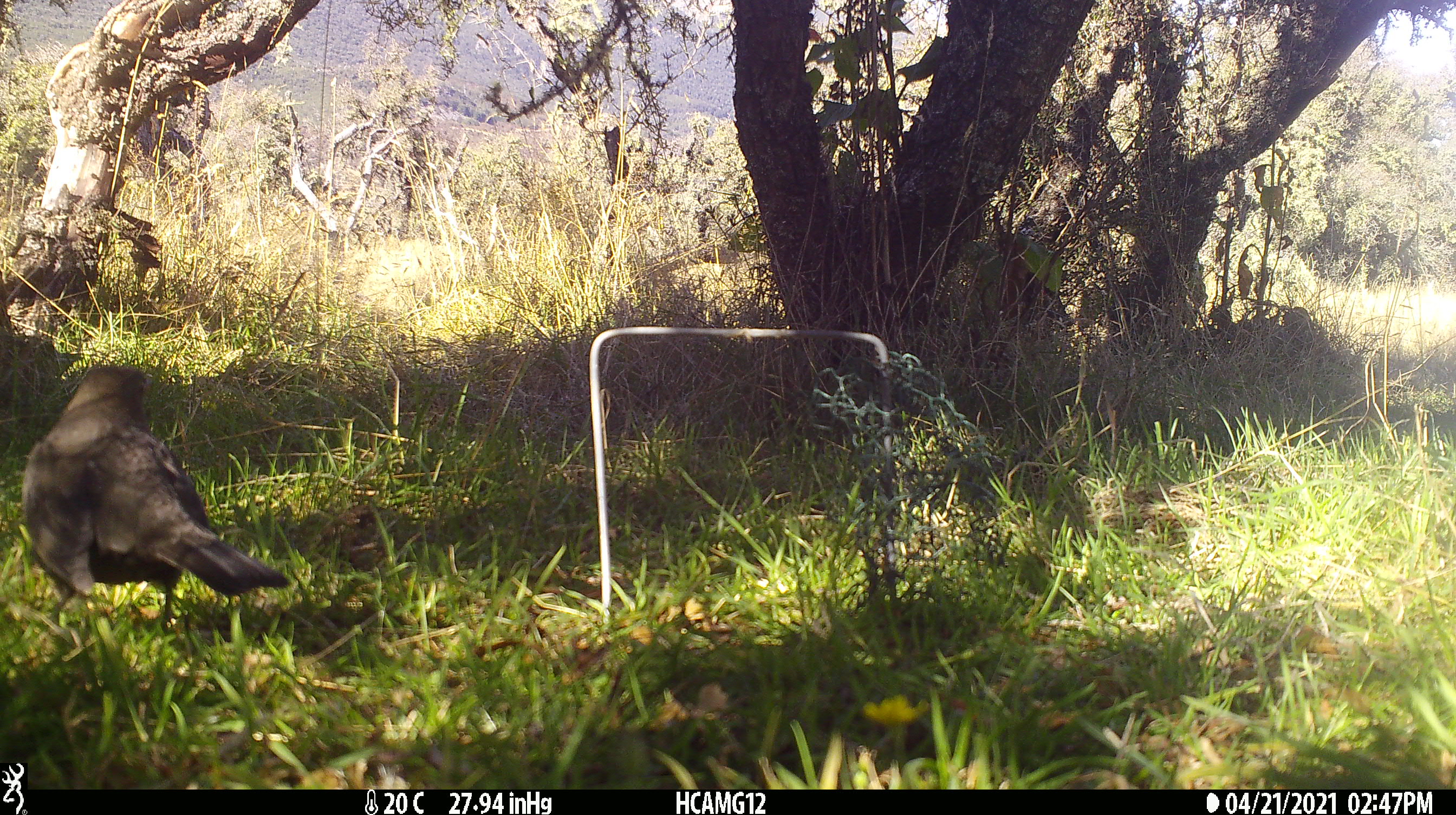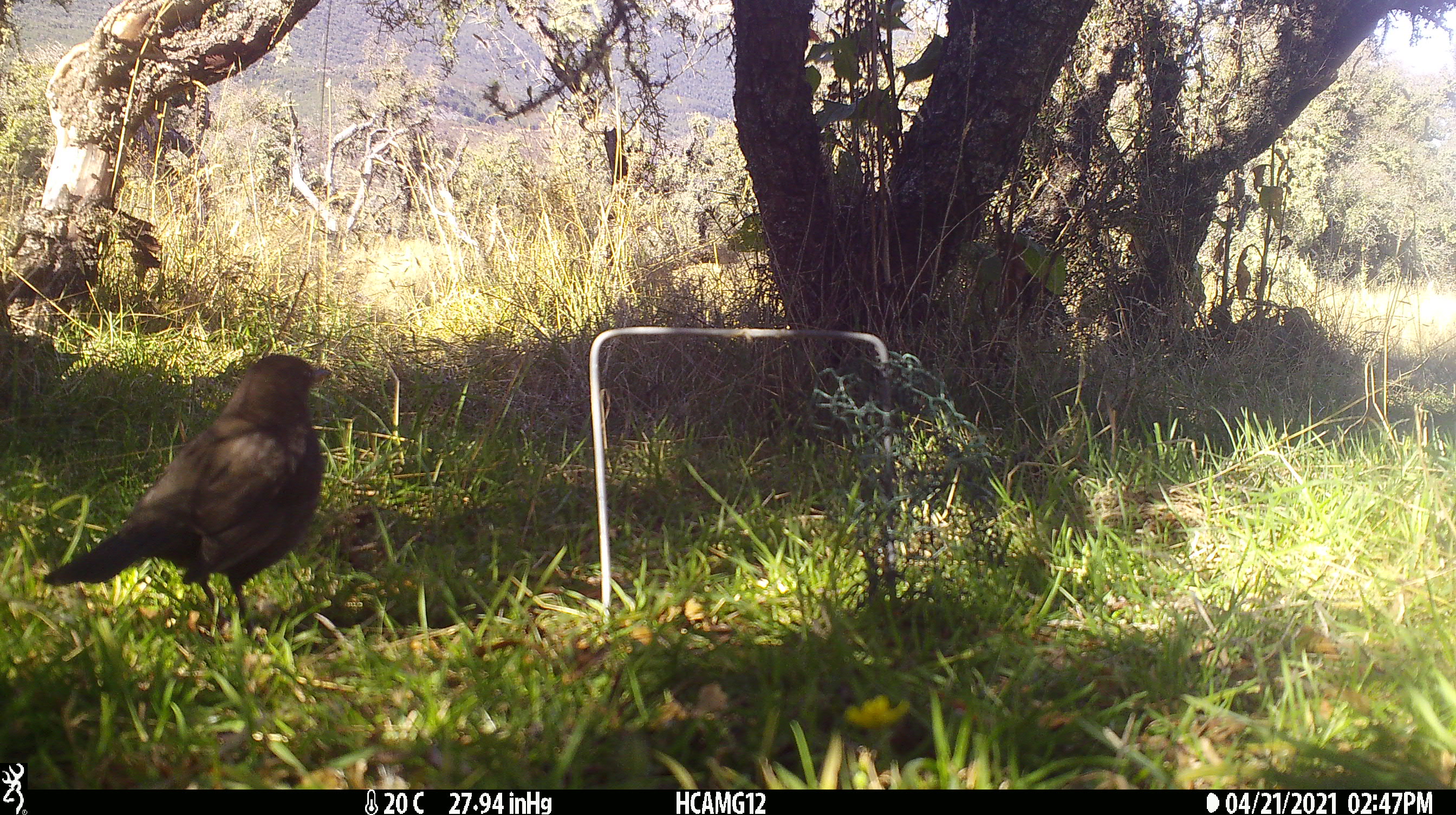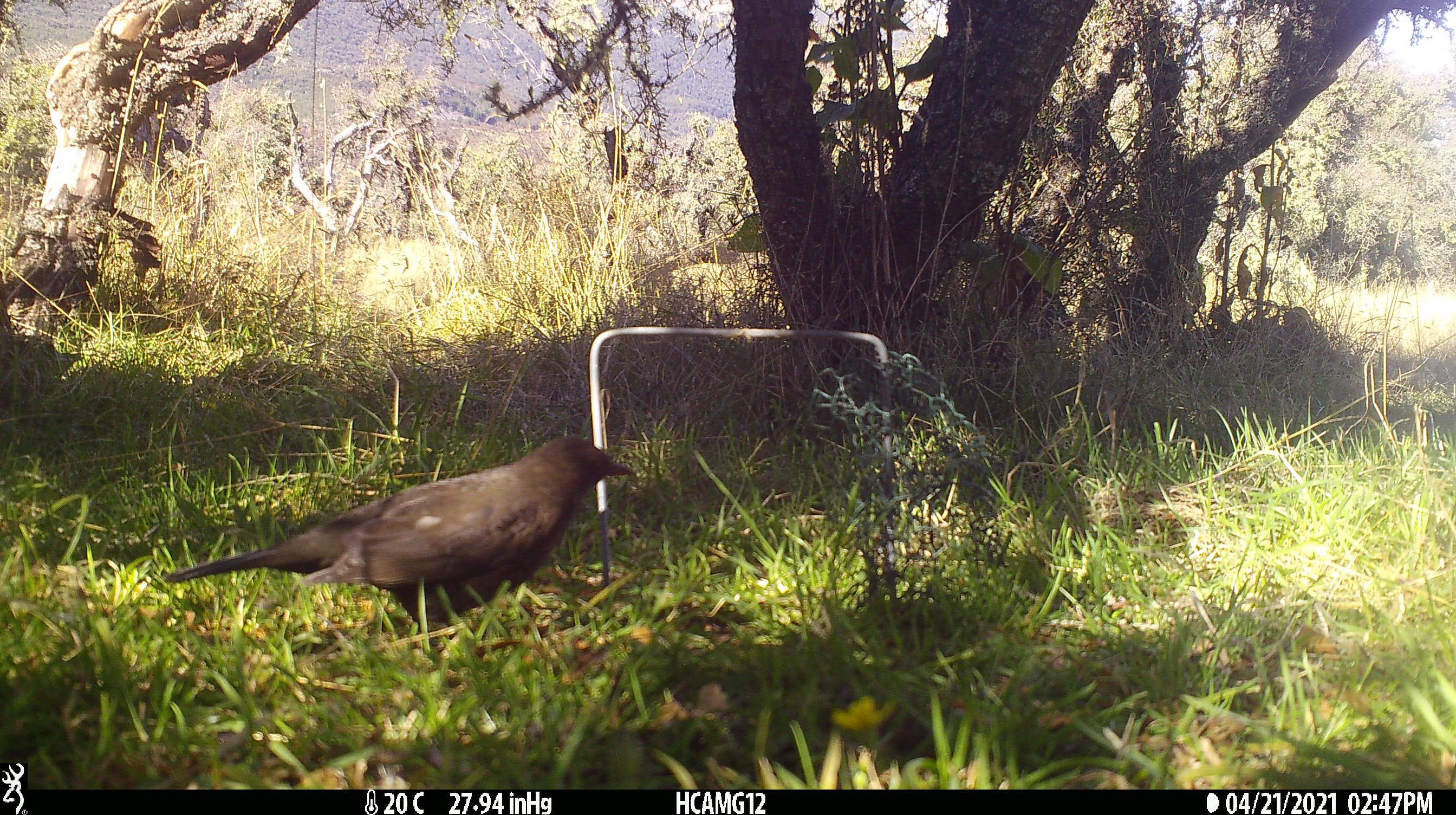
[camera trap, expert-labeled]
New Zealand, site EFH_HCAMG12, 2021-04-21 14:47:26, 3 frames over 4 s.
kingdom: Animalia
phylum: Chordata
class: Aves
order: Passeriformes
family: Turdidae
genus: Turdus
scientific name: Turdus merula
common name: eurasian blackbird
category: blackbird